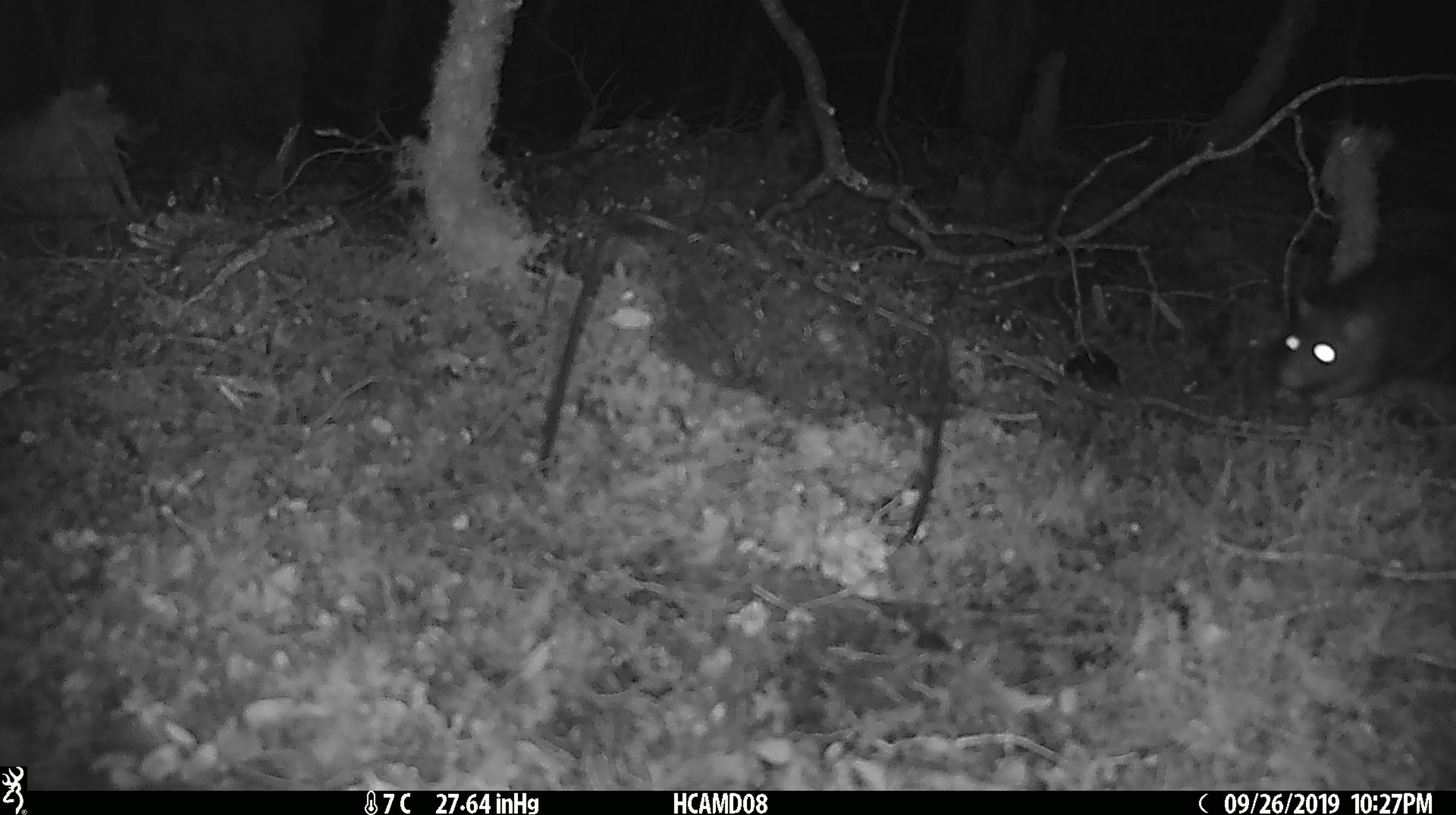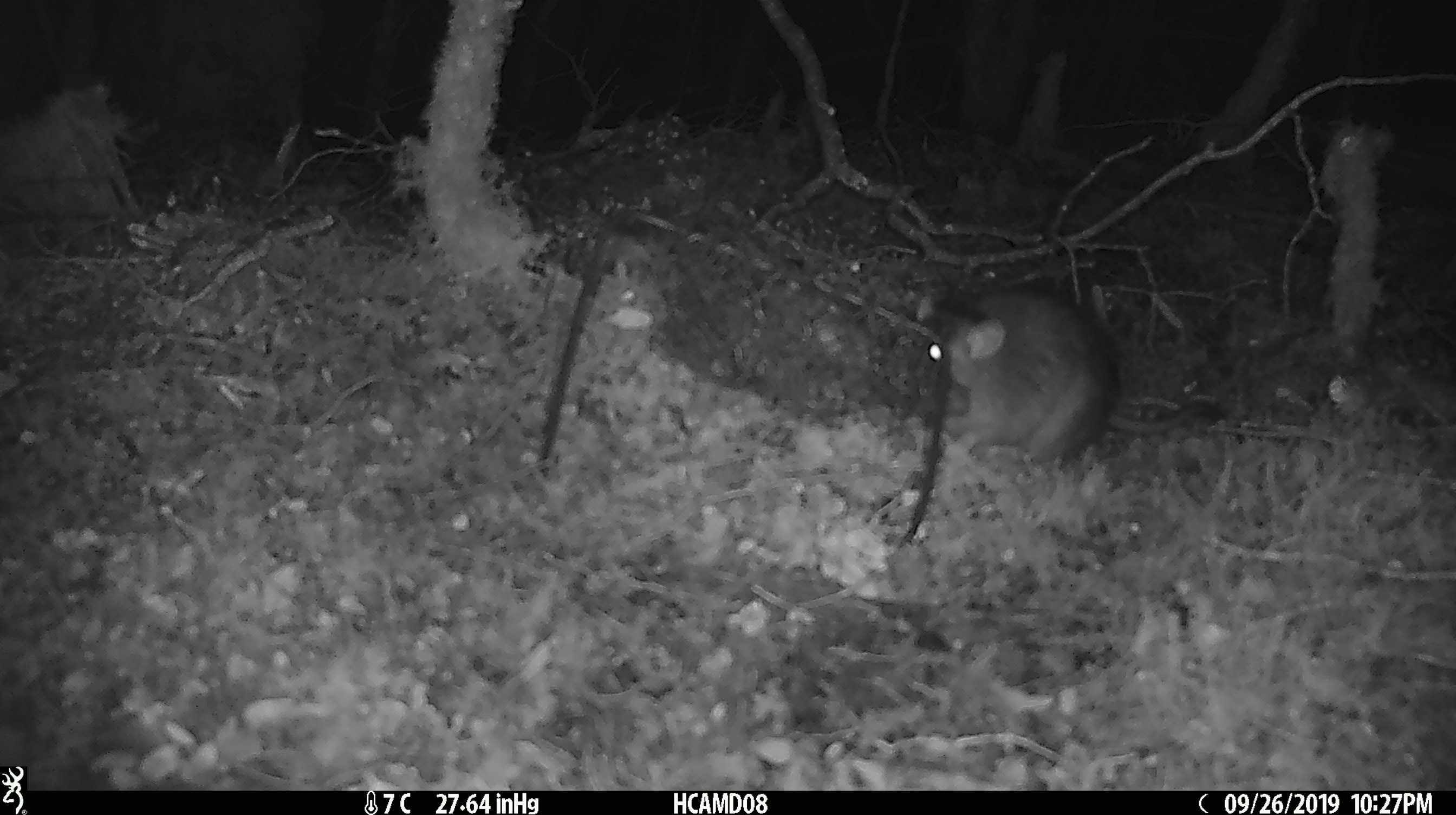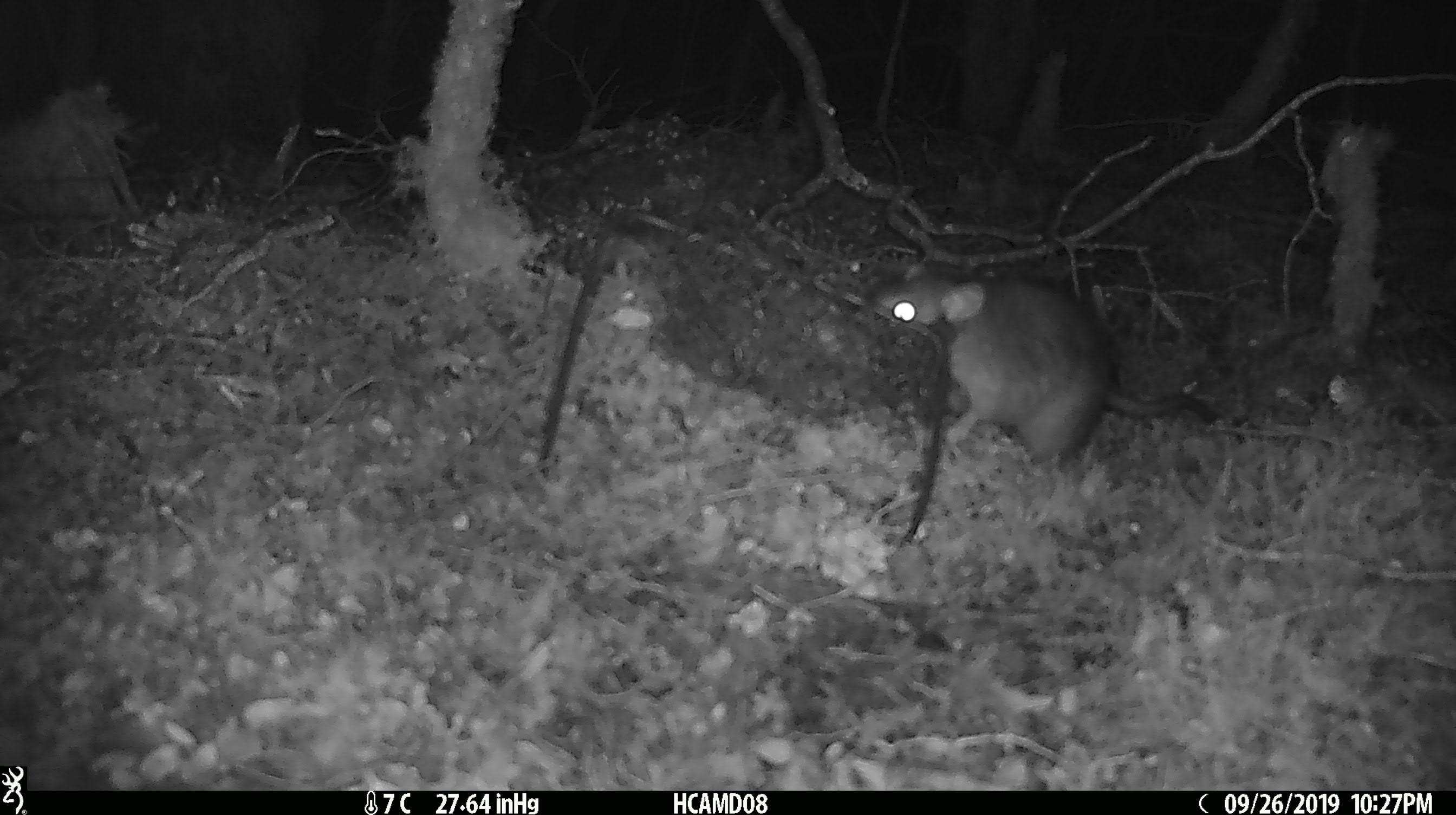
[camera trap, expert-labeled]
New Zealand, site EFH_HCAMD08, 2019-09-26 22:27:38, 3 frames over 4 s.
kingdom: Animalia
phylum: Chordata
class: Mammalia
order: Rodentia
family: Muridae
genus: Rattus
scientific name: Rattus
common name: rat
Rat (Rattus).